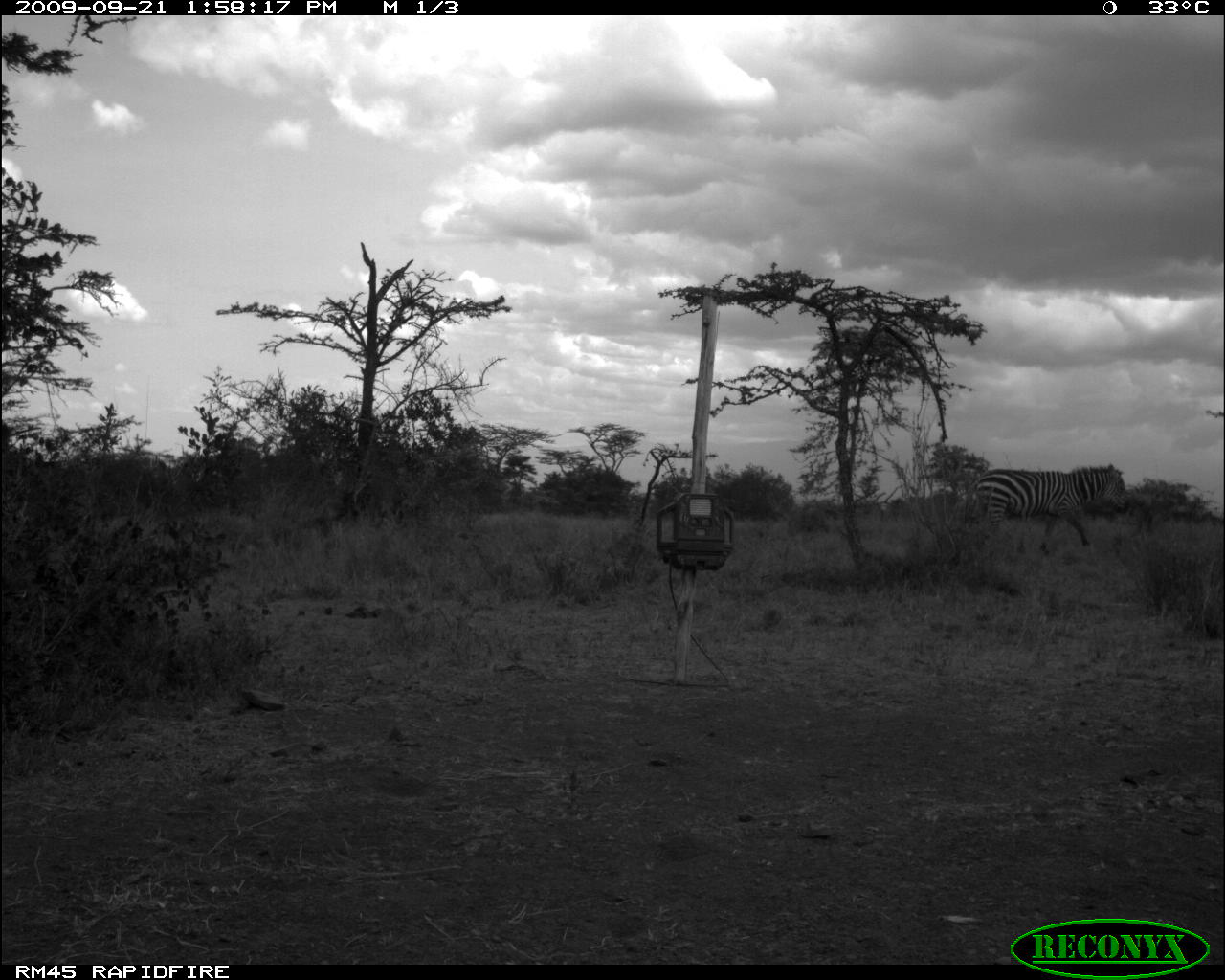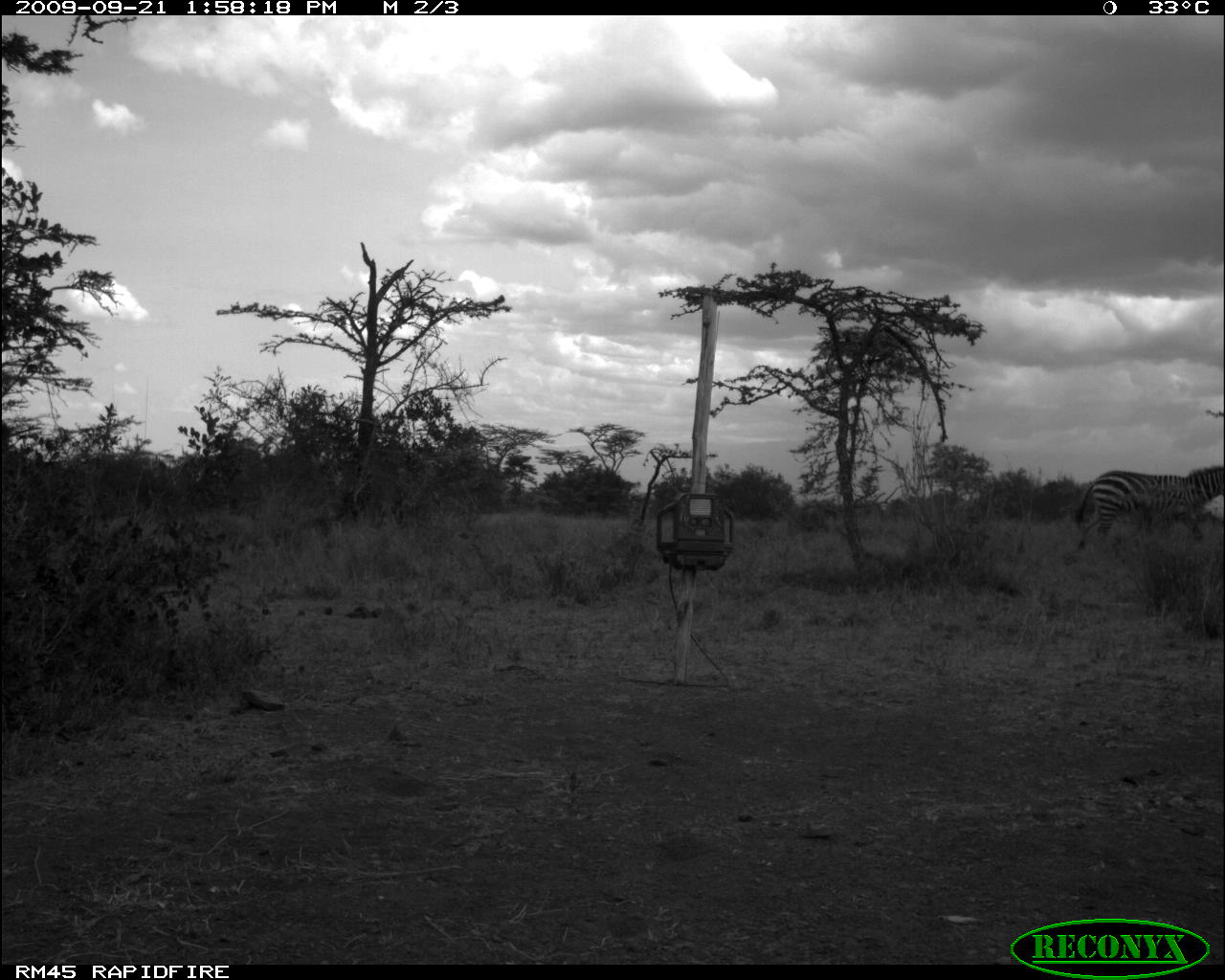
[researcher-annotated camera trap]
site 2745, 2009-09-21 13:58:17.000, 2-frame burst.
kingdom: Animalia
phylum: Chordata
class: Mammalia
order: Perissodactyla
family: Equidae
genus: Equus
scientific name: Equus quagga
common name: plains zebra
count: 1